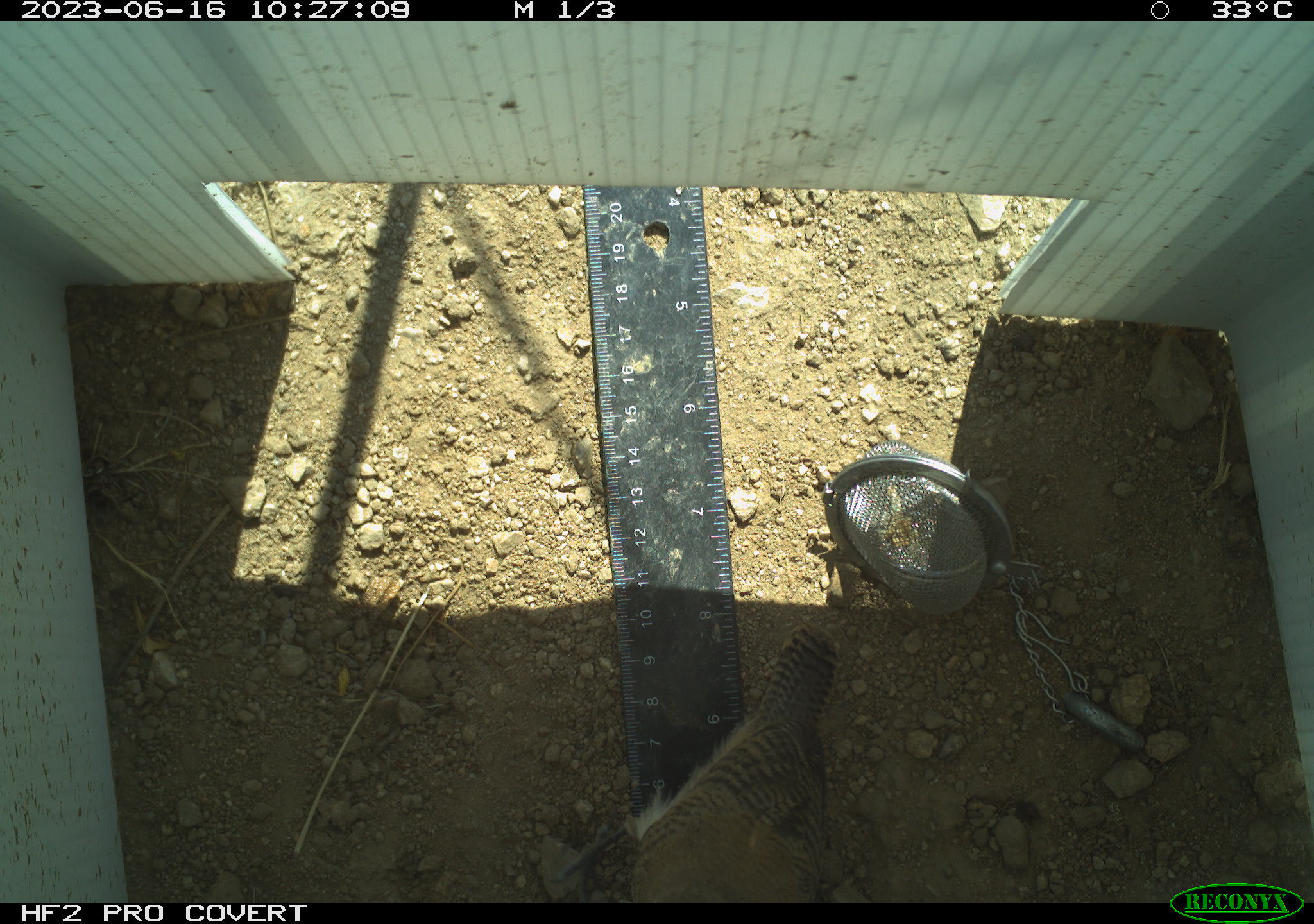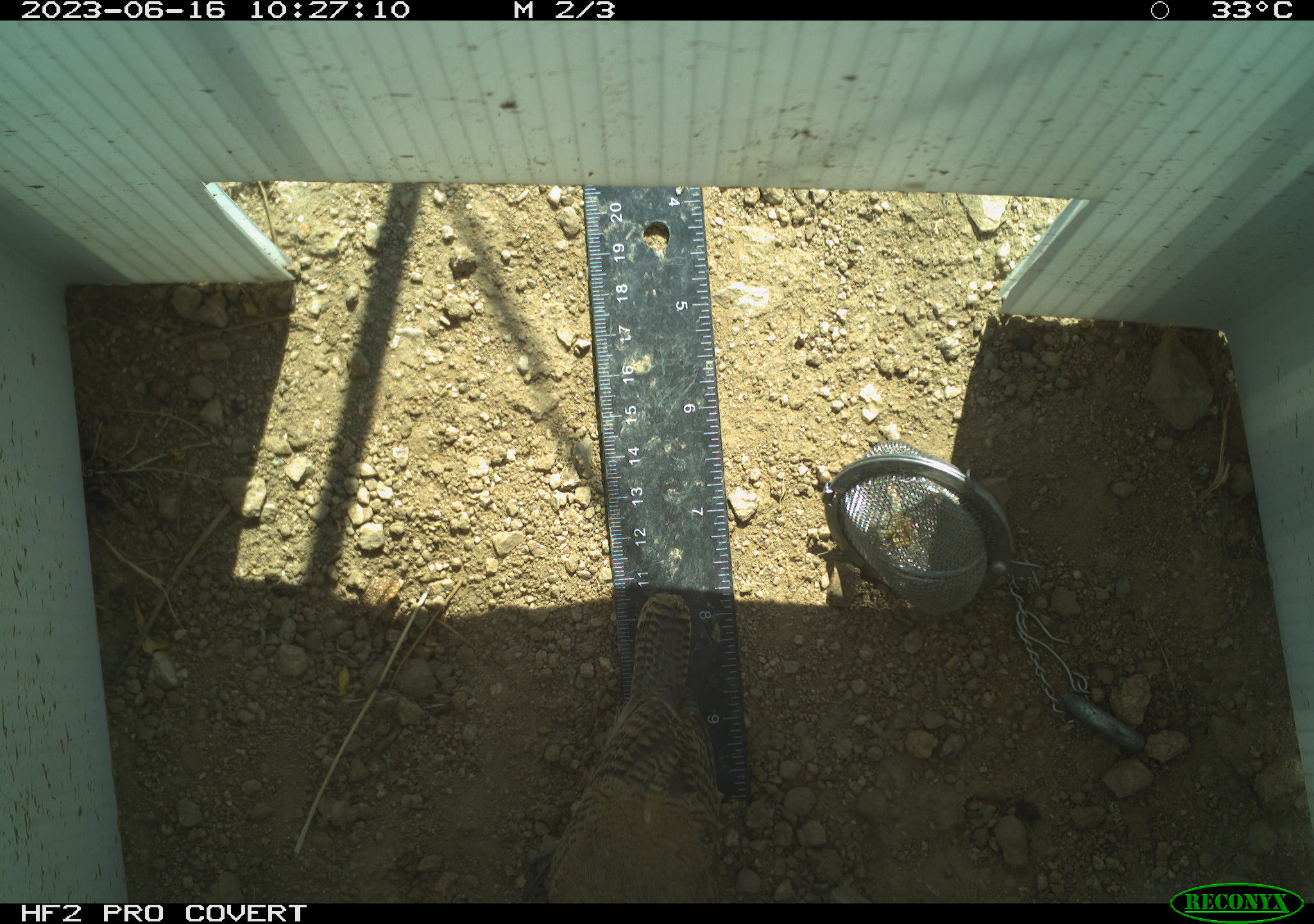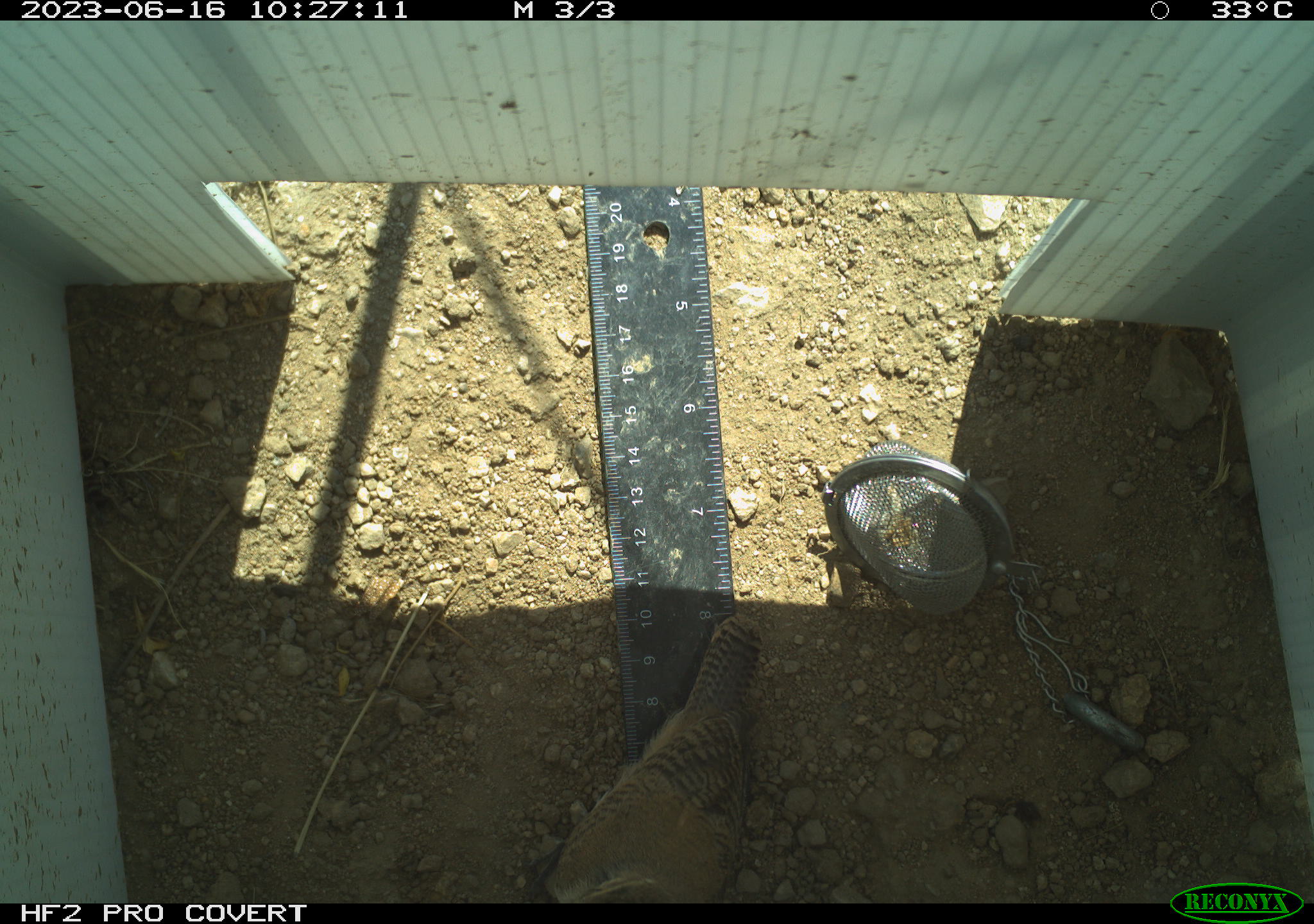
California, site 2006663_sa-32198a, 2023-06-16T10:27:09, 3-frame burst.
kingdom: Animalia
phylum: Chordata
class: Aves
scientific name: Aves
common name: bird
Bird (Aves).